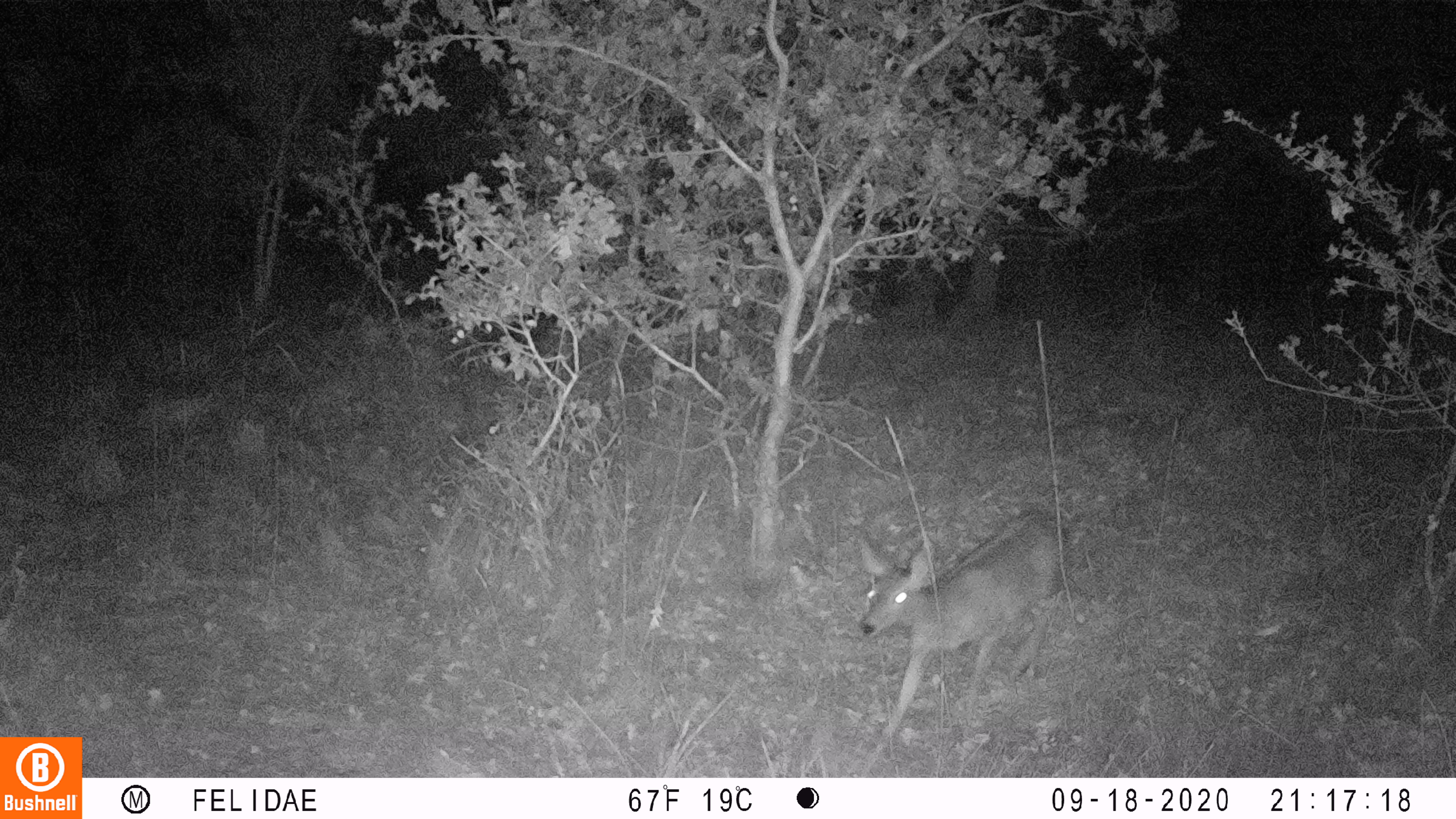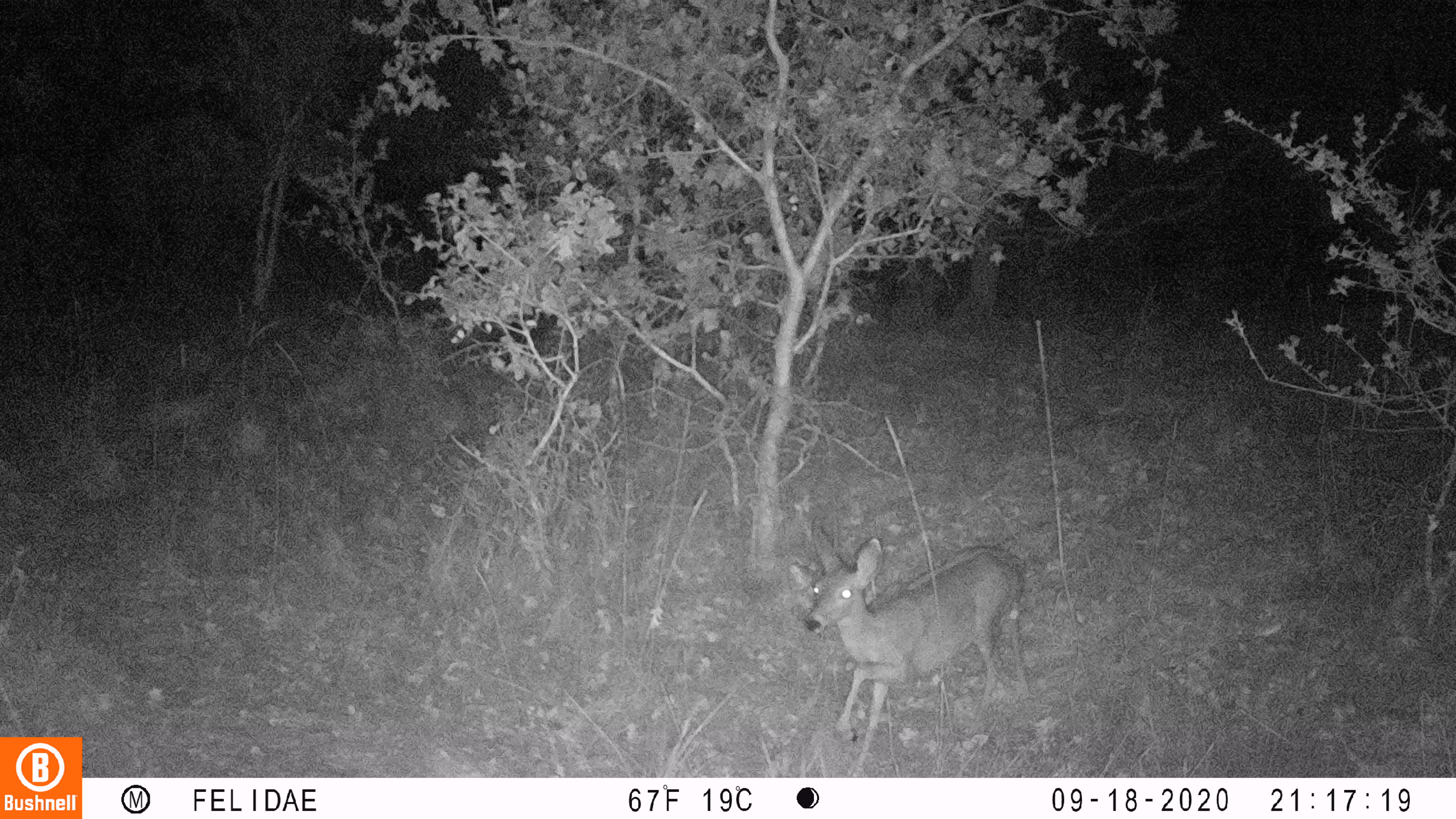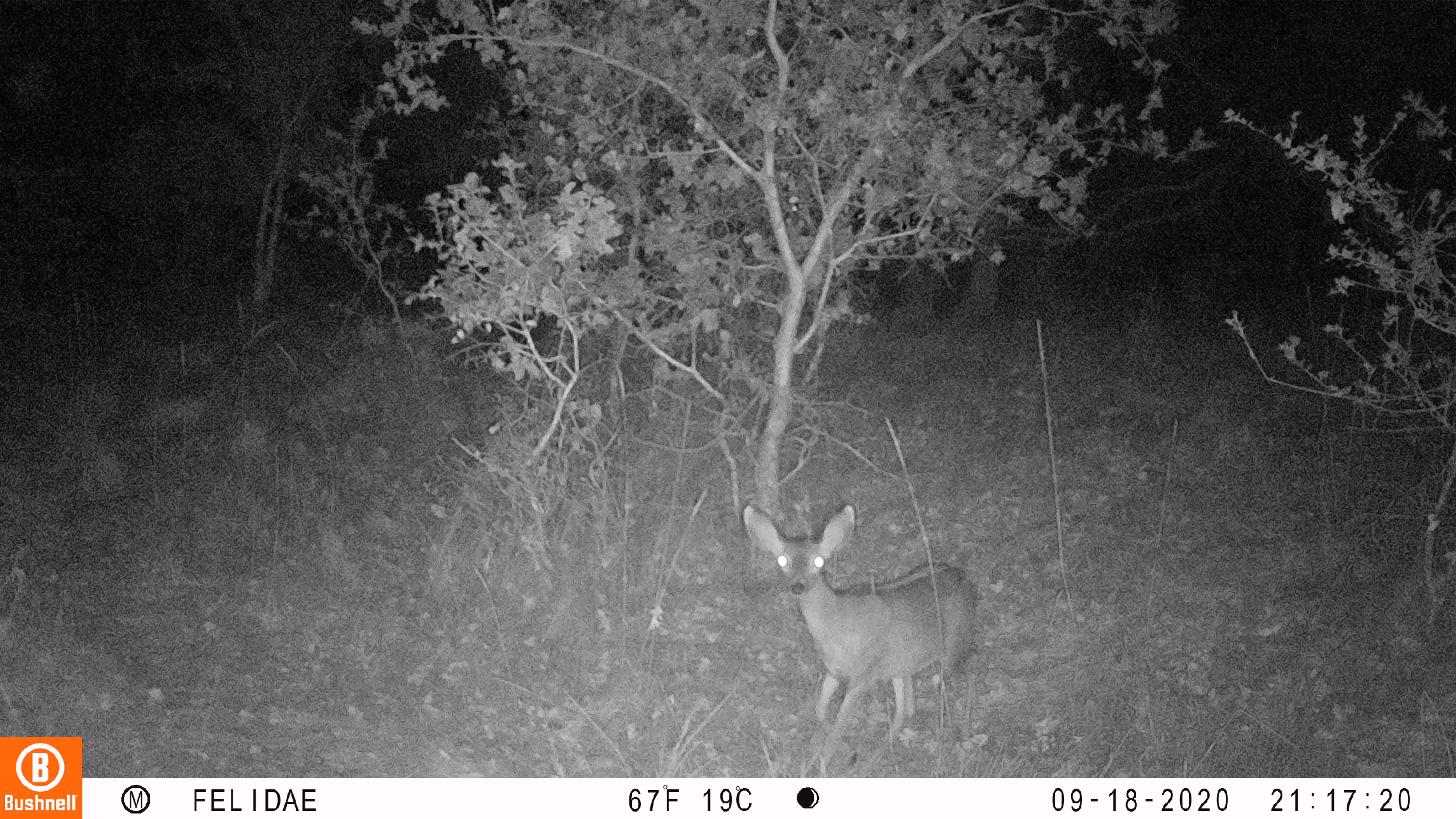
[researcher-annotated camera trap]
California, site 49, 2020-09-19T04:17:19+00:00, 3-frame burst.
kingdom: Animalia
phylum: Chordata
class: Mammalia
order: Artiodactyla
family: Cervidae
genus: Odocoileus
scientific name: Odocoileus hemionus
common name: mule deer